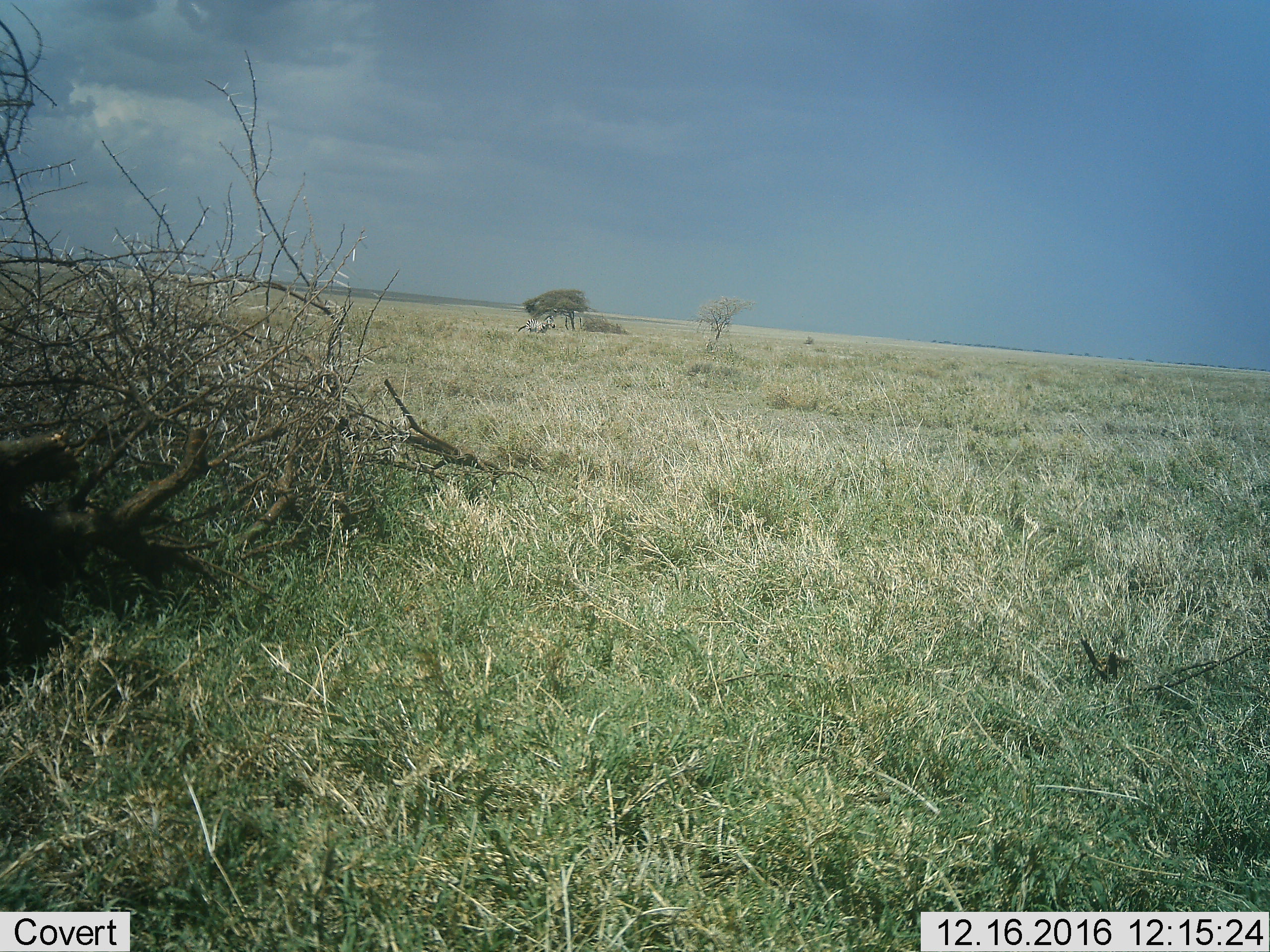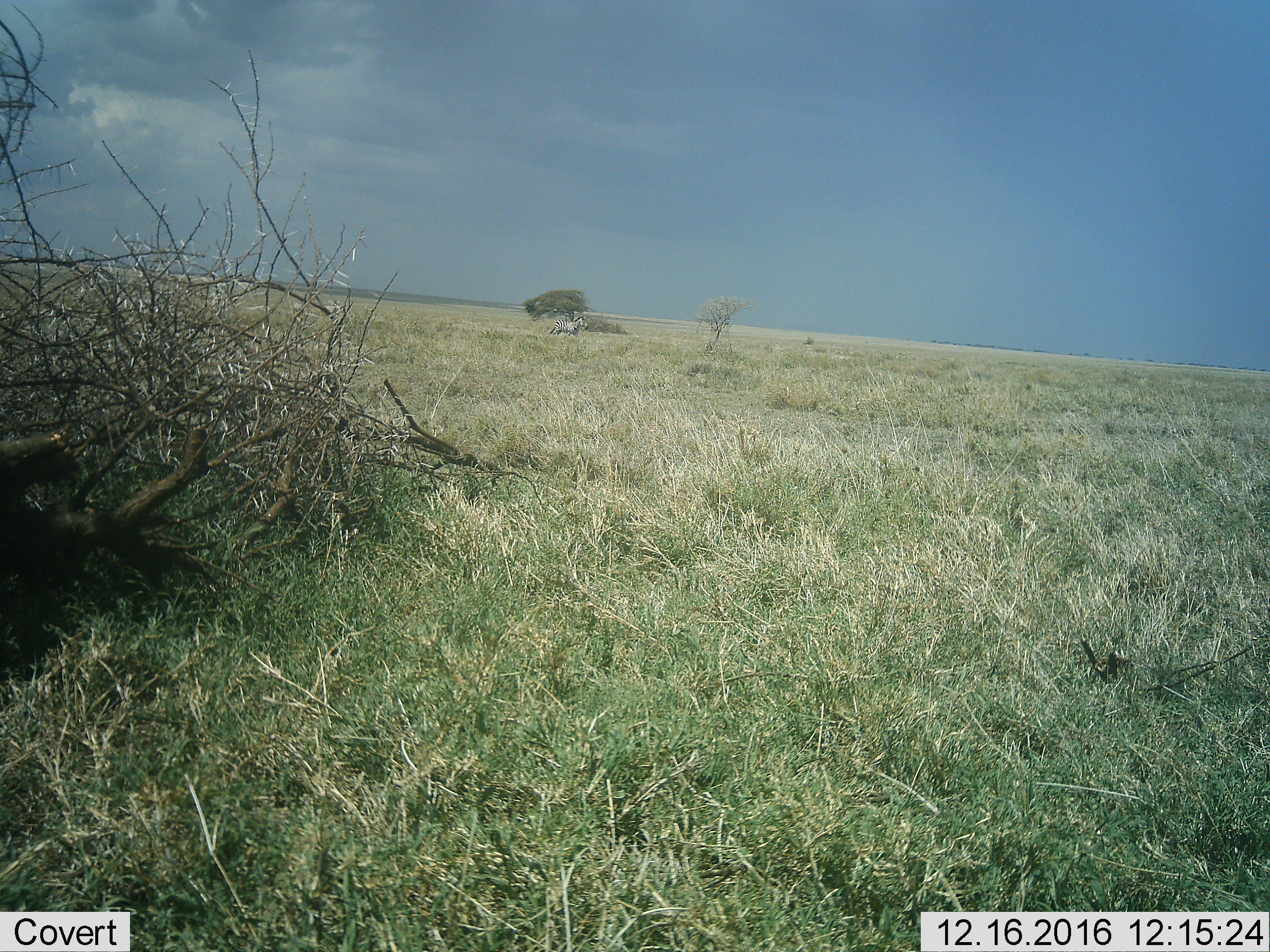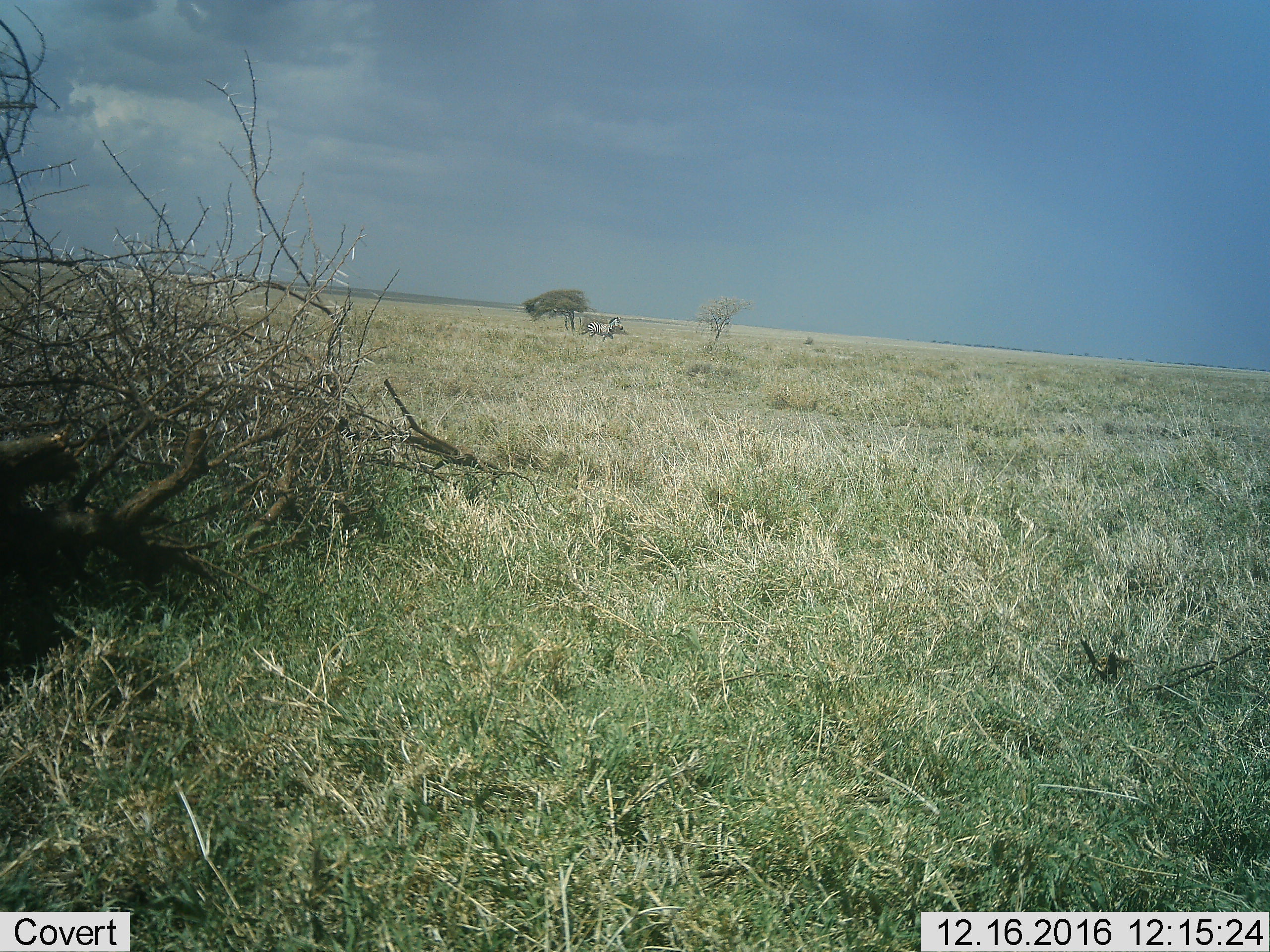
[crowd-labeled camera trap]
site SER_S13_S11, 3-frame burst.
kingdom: Animalia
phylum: Chordata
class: Mammalia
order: Perissodactyla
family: Equidae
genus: Equus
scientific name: Equus quagga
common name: plains zebra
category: zebraplains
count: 1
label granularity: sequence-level